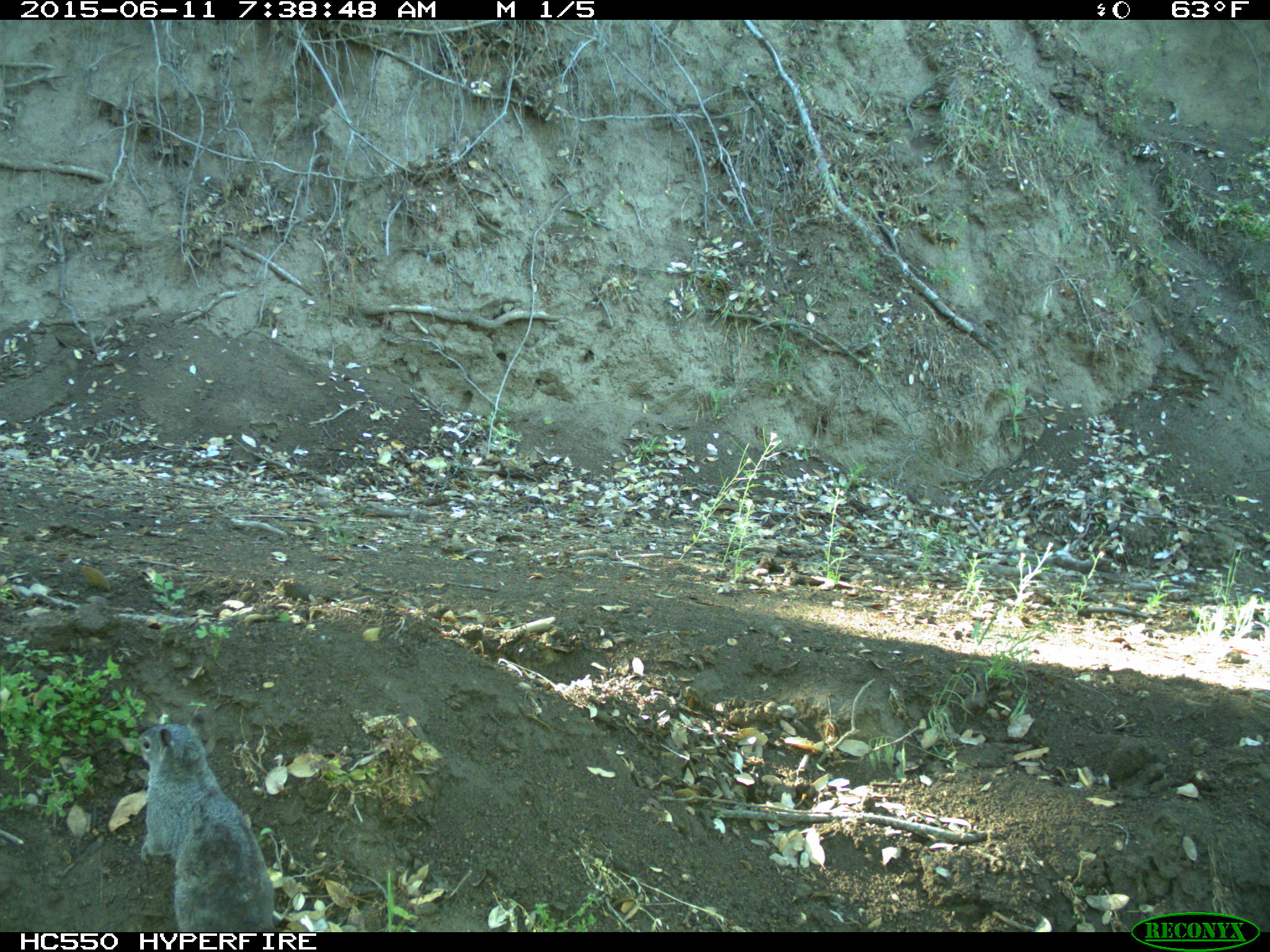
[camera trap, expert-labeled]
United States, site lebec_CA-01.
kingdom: Animalia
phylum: Chordata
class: Mammalia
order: Rodentia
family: Sciuridae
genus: Sciurus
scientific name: Sciurus carolinensis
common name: eastern gray squirrel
Sciurus carolinensis (eastern gray squirrel).